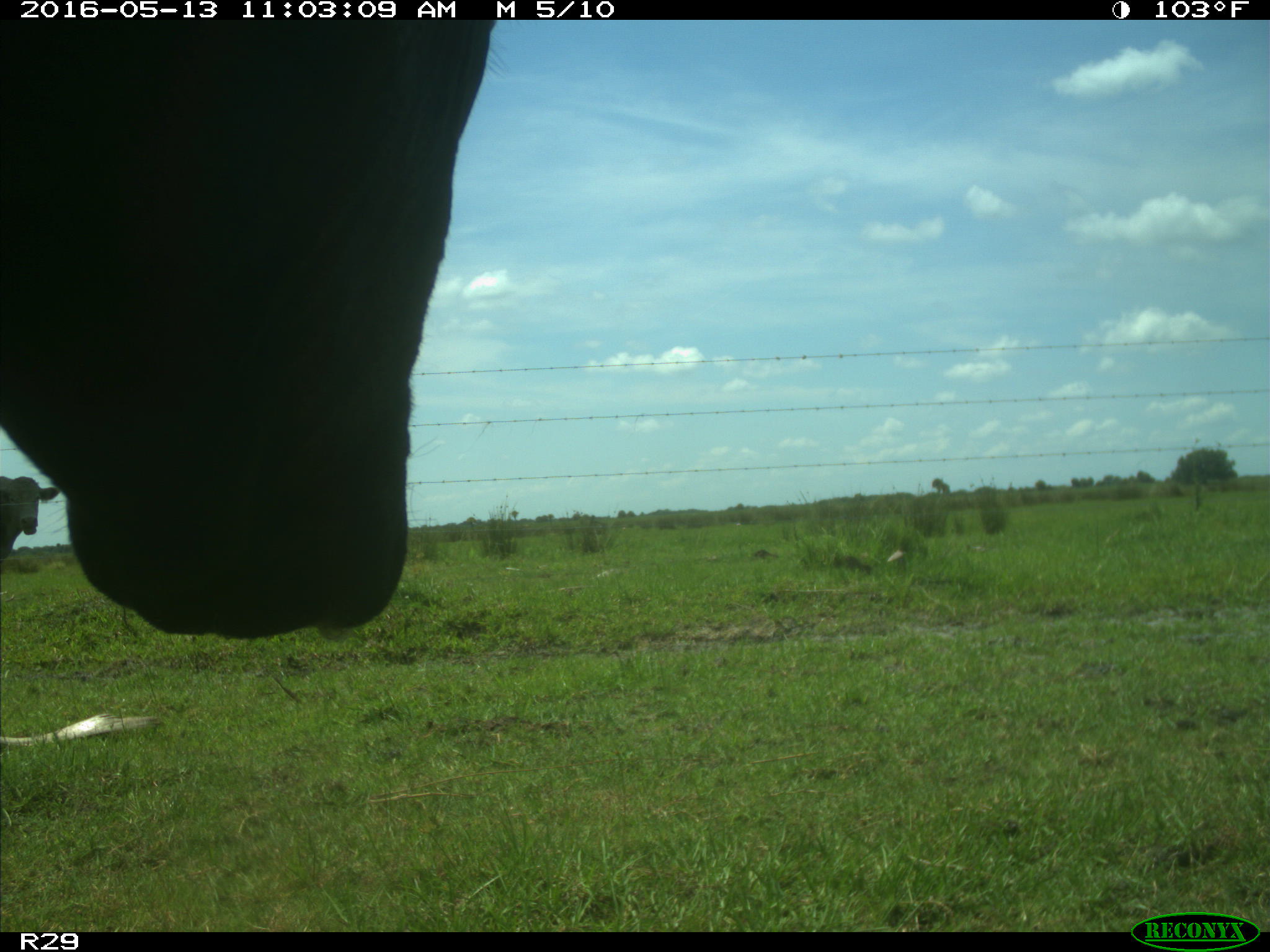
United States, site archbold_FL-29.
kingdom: Animalia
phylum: Chordata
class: Mammalia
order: Artiodactyla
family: Bovidae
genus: Bos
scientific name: Bos taurus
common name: domestic cow